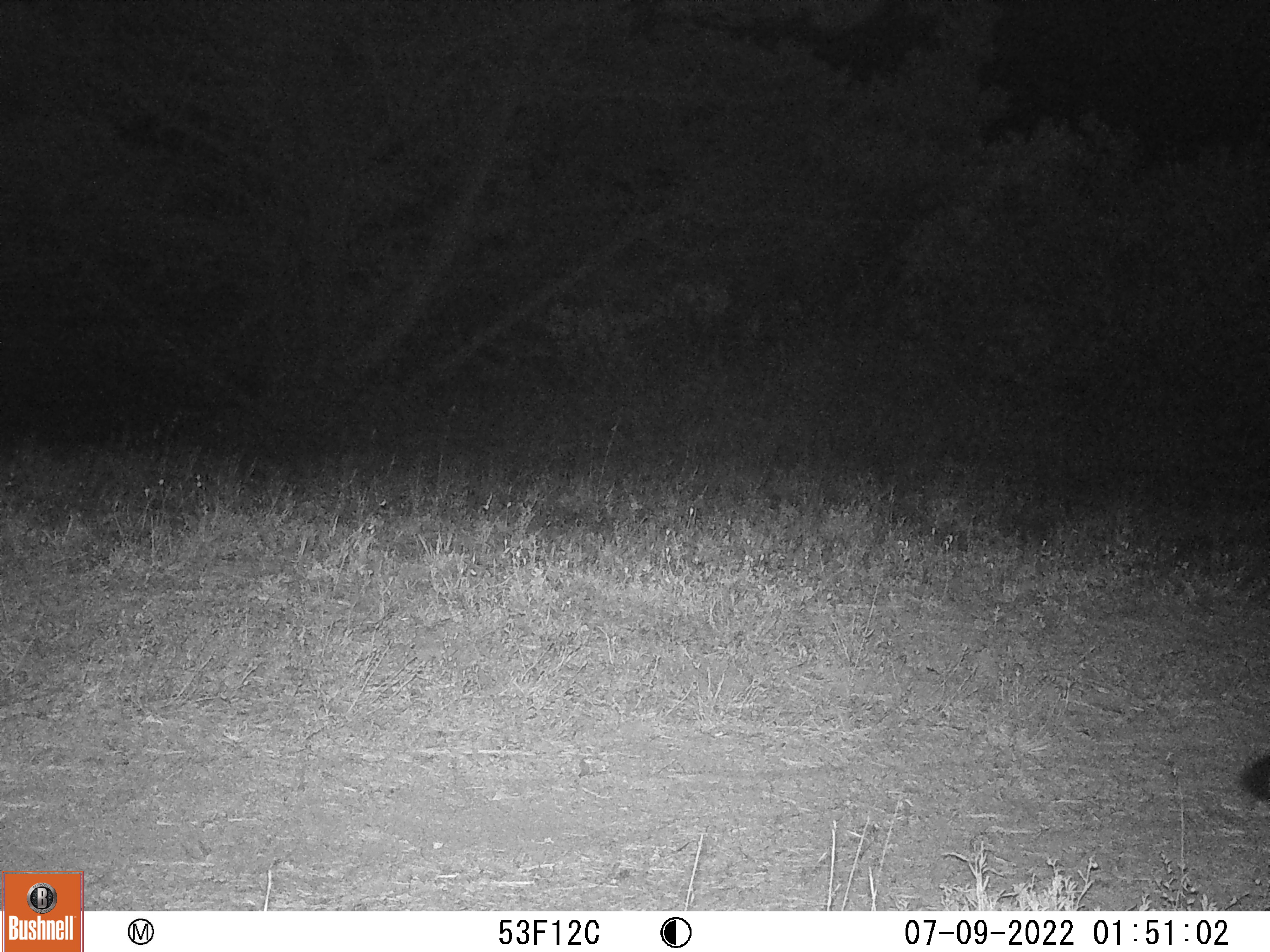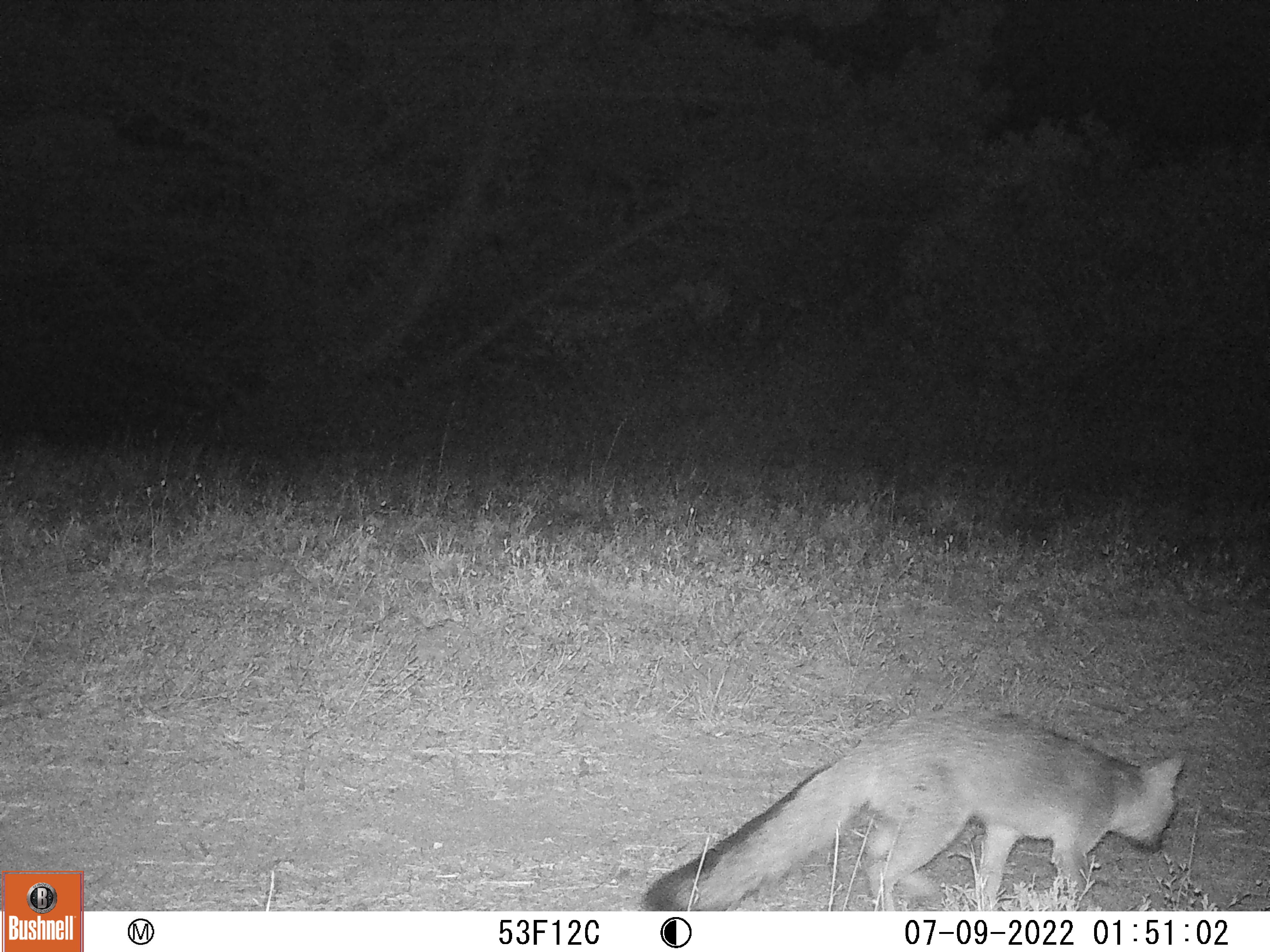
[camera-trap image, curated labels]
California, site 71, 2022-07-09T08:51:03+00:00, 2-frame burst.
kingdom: Animalia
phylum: Chordata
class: Mammalia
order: Carnivora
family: Canidae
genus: Urocyon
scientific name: Urocyon cinereoargenteus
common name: gray fox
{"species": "gray fox (Urocyon cinereoargenteus)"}